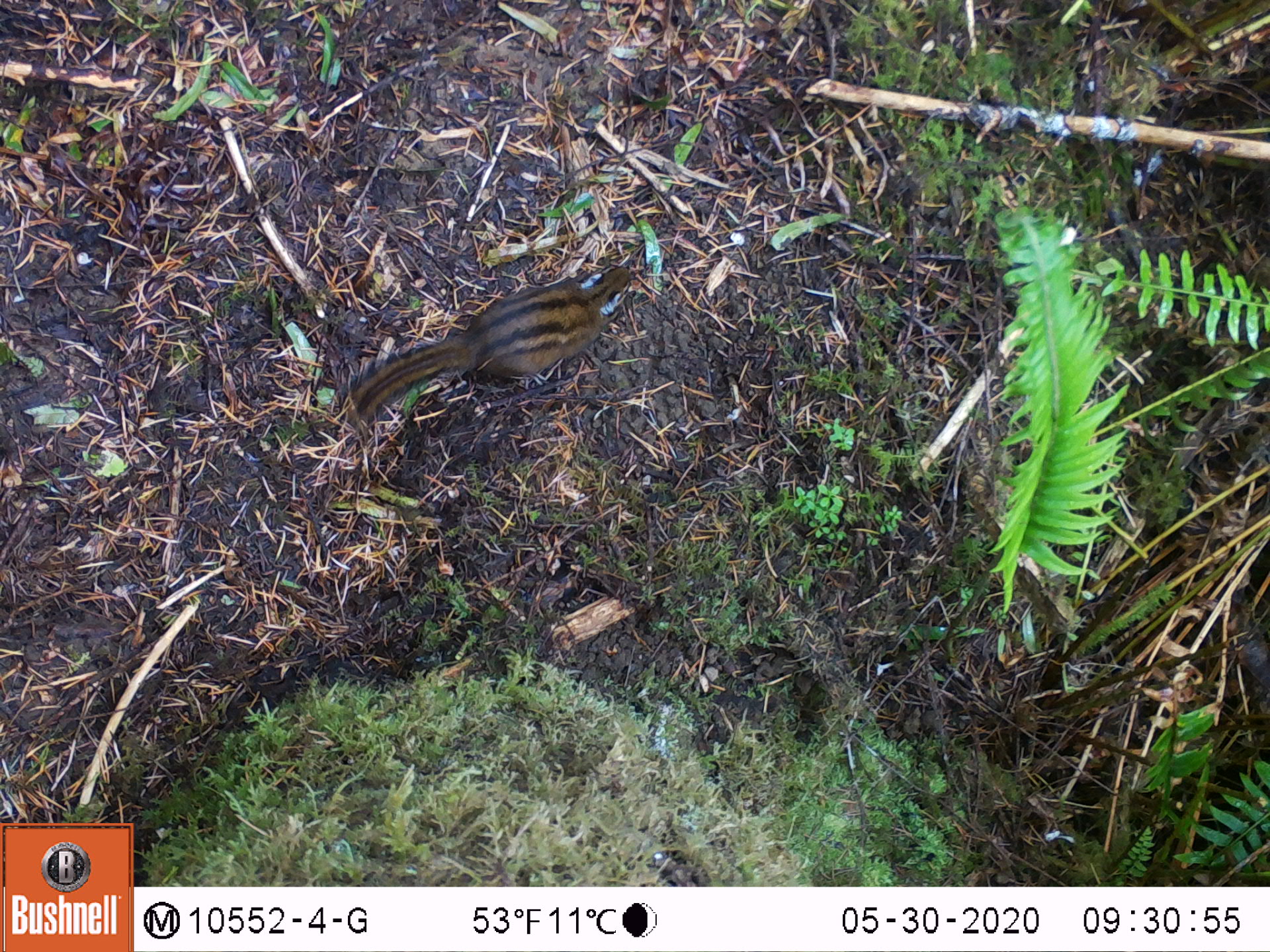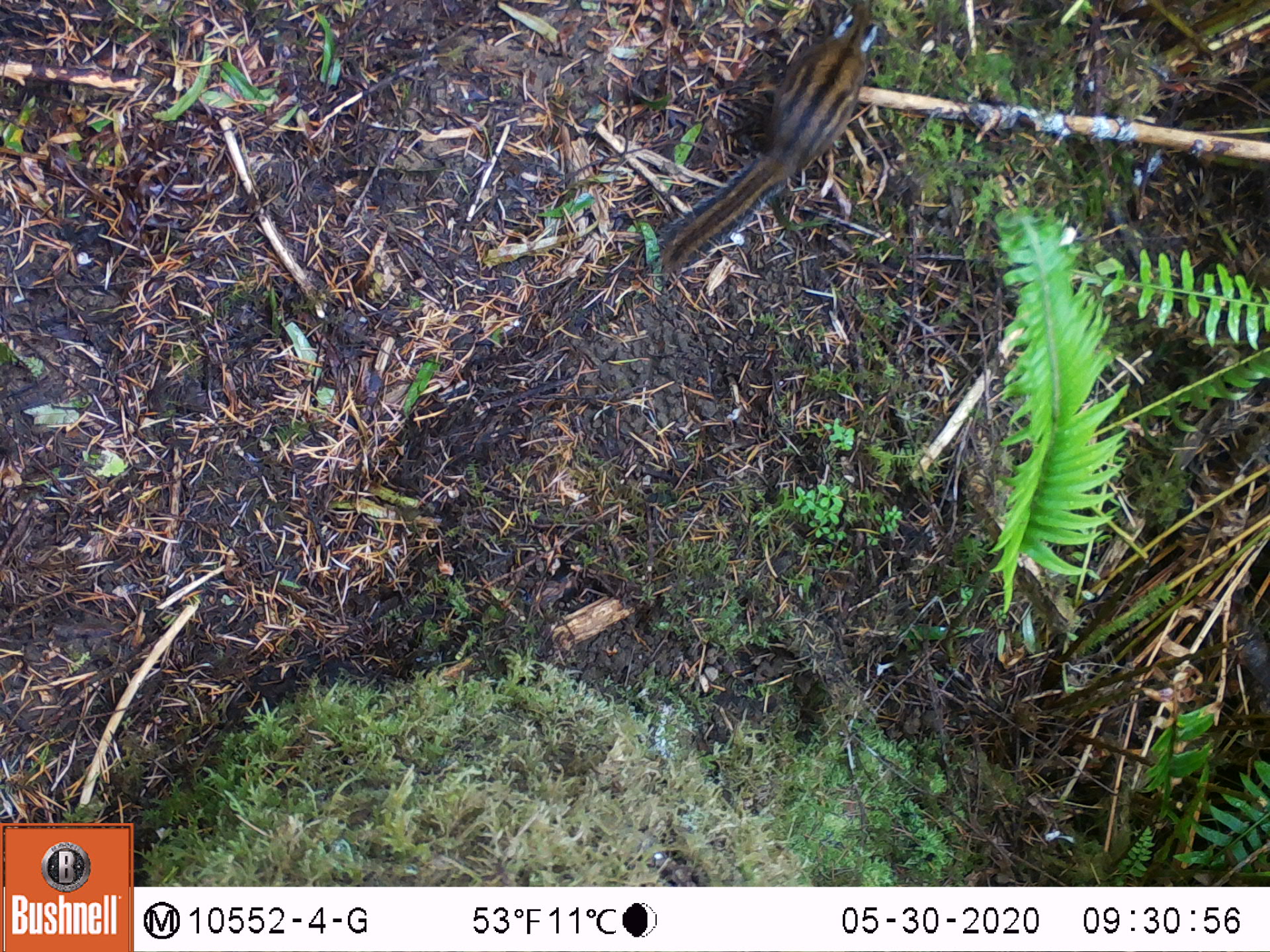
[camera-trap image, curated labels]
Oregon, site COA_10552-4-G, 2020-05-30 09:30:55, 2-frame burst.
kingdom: Animalia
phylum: Chordata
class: Mammalia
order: Rodentia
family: Sciuridae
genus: Neotamias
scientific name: Neotamias townsendii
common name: townsend's chipmunk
Townsend's chipmunk (Neotamias townsendii).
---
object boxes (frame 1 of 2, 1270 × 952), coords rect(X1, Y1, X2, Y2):
townsend's chipmunk: rect(340, 245, 651, 428)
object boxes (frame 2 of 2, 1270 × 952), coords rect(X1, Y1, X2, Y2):
townsend's chipmunk: rect(649, 3, 883, 279)